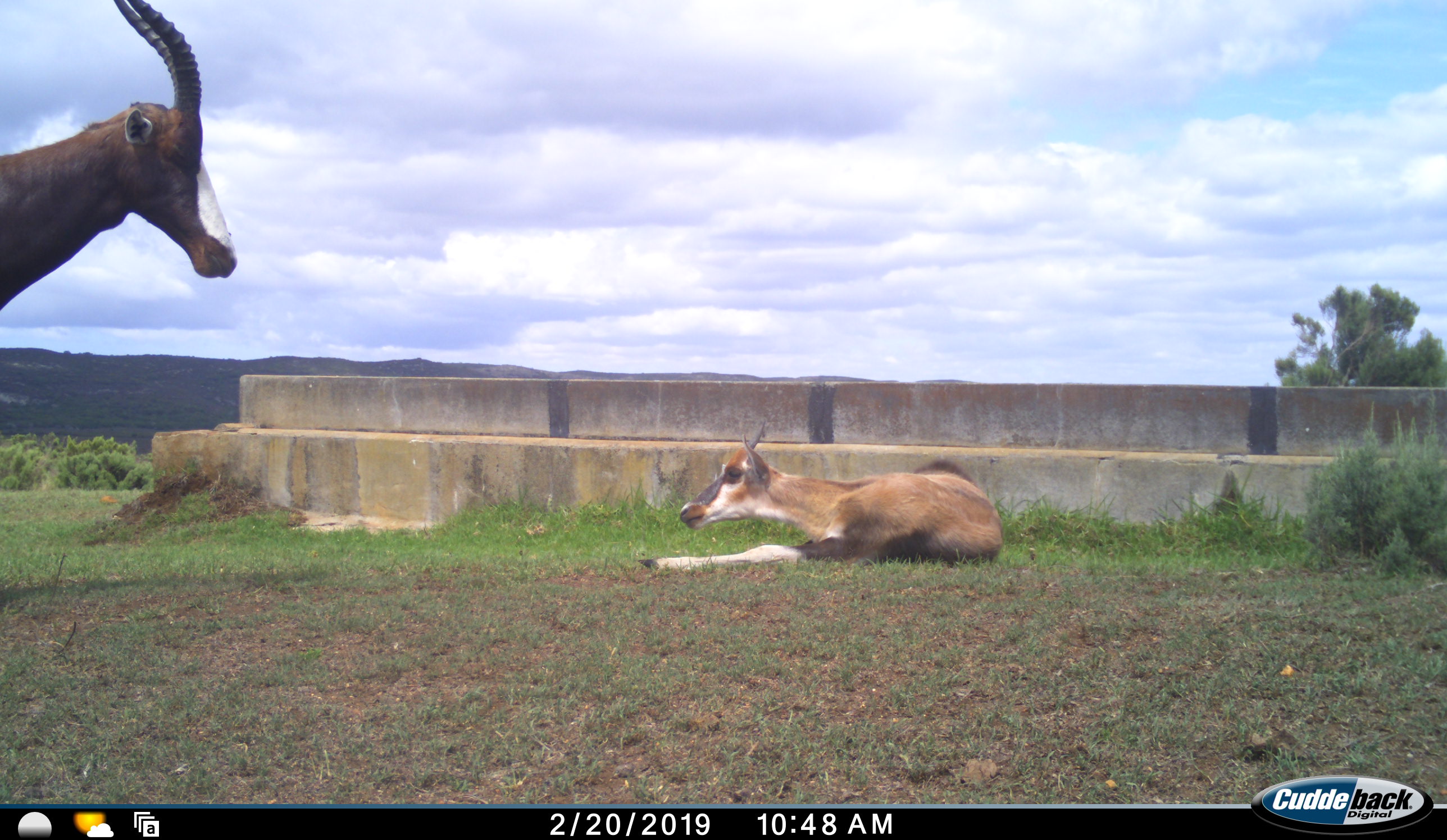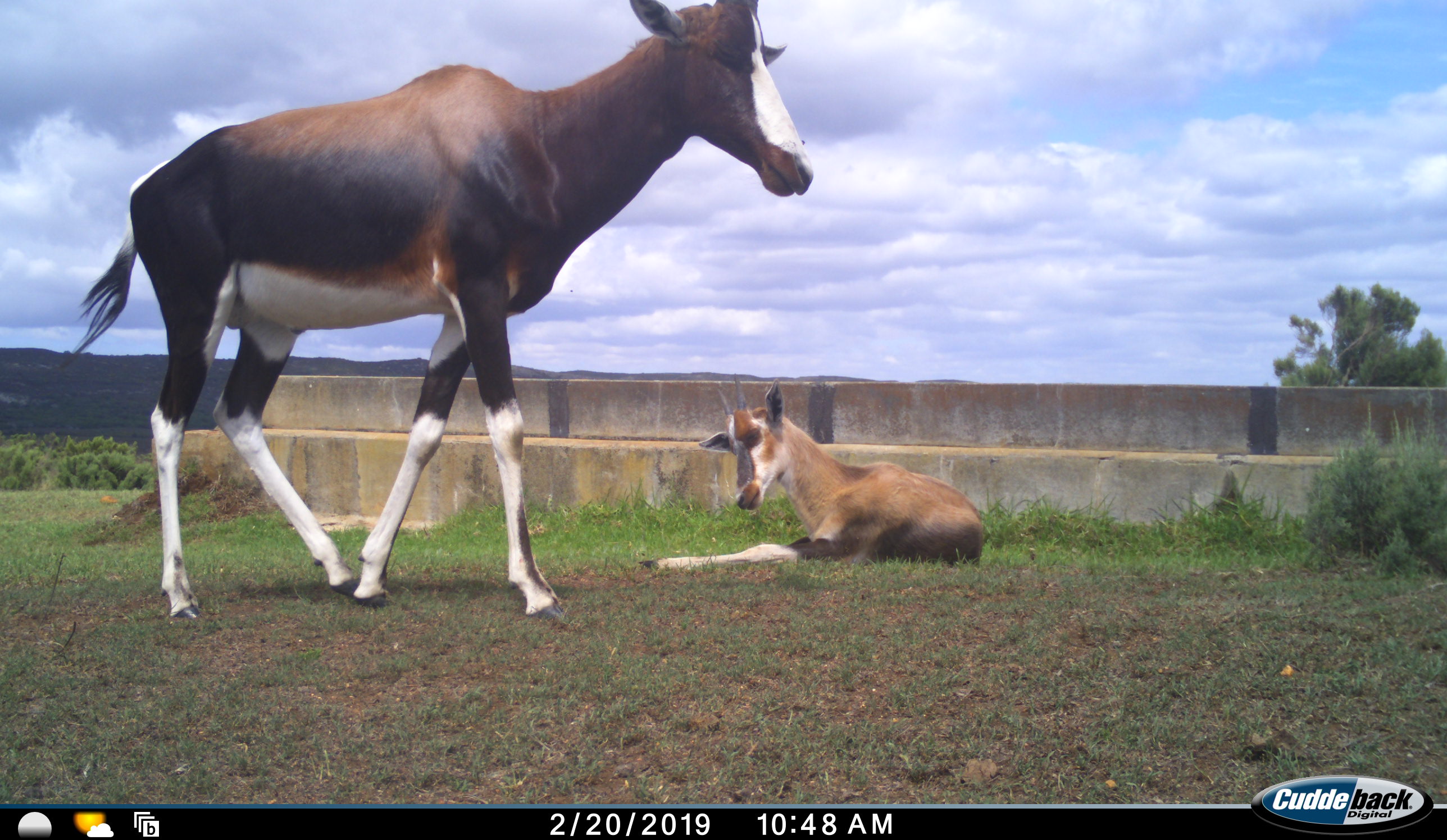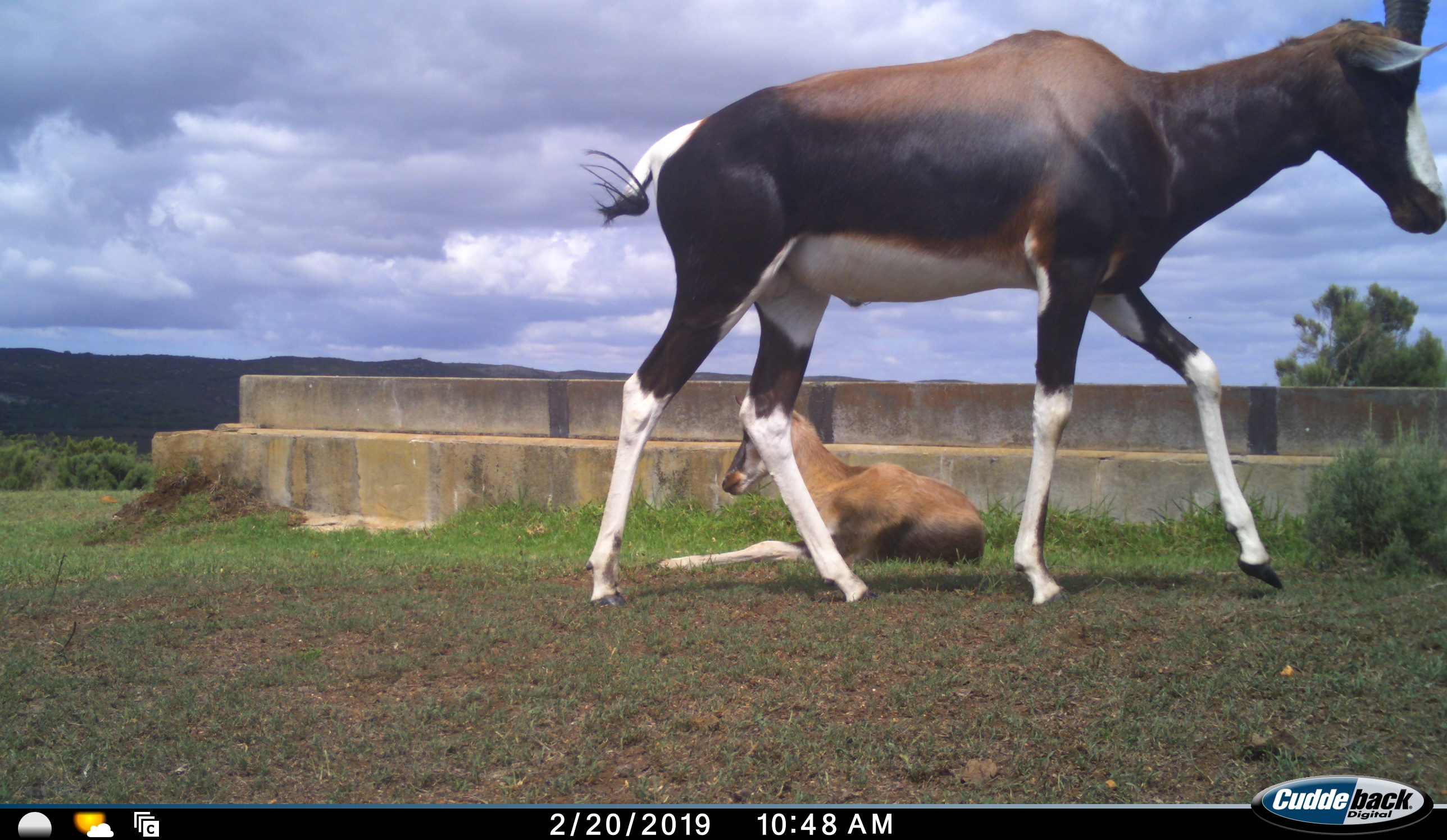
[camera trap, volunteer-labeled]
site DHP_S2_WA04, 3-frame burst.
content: unidentified animal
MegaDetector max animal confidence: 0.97